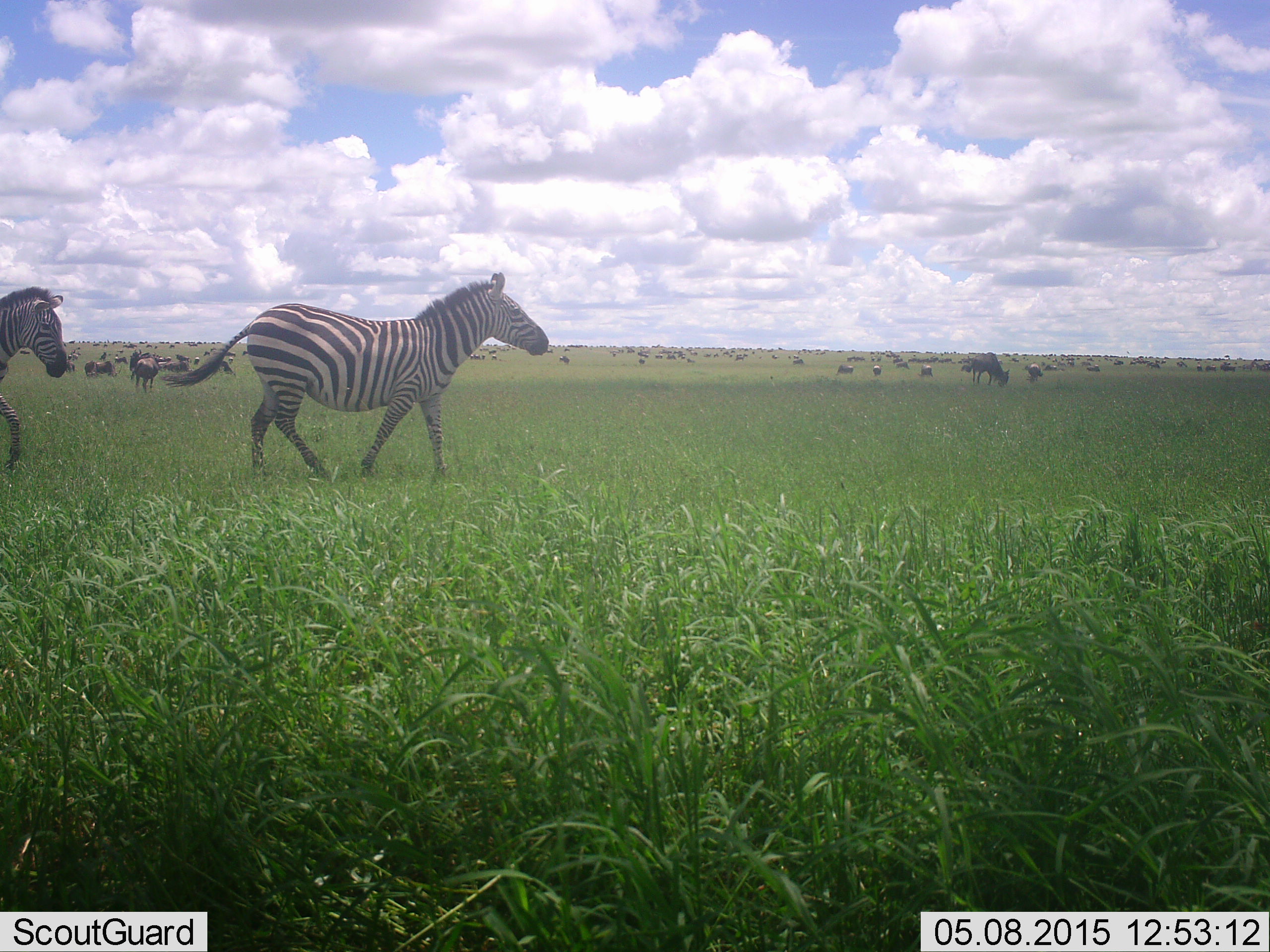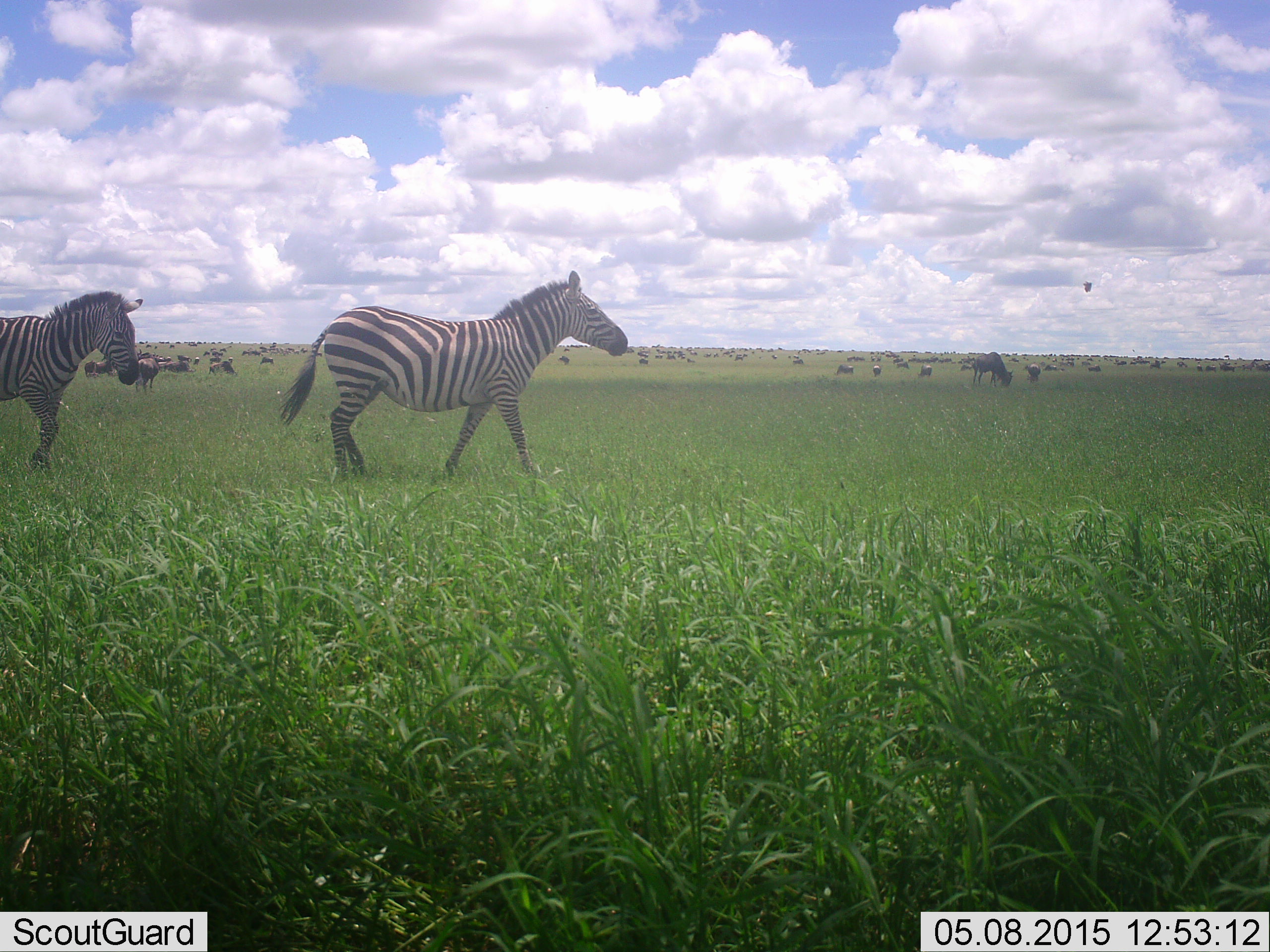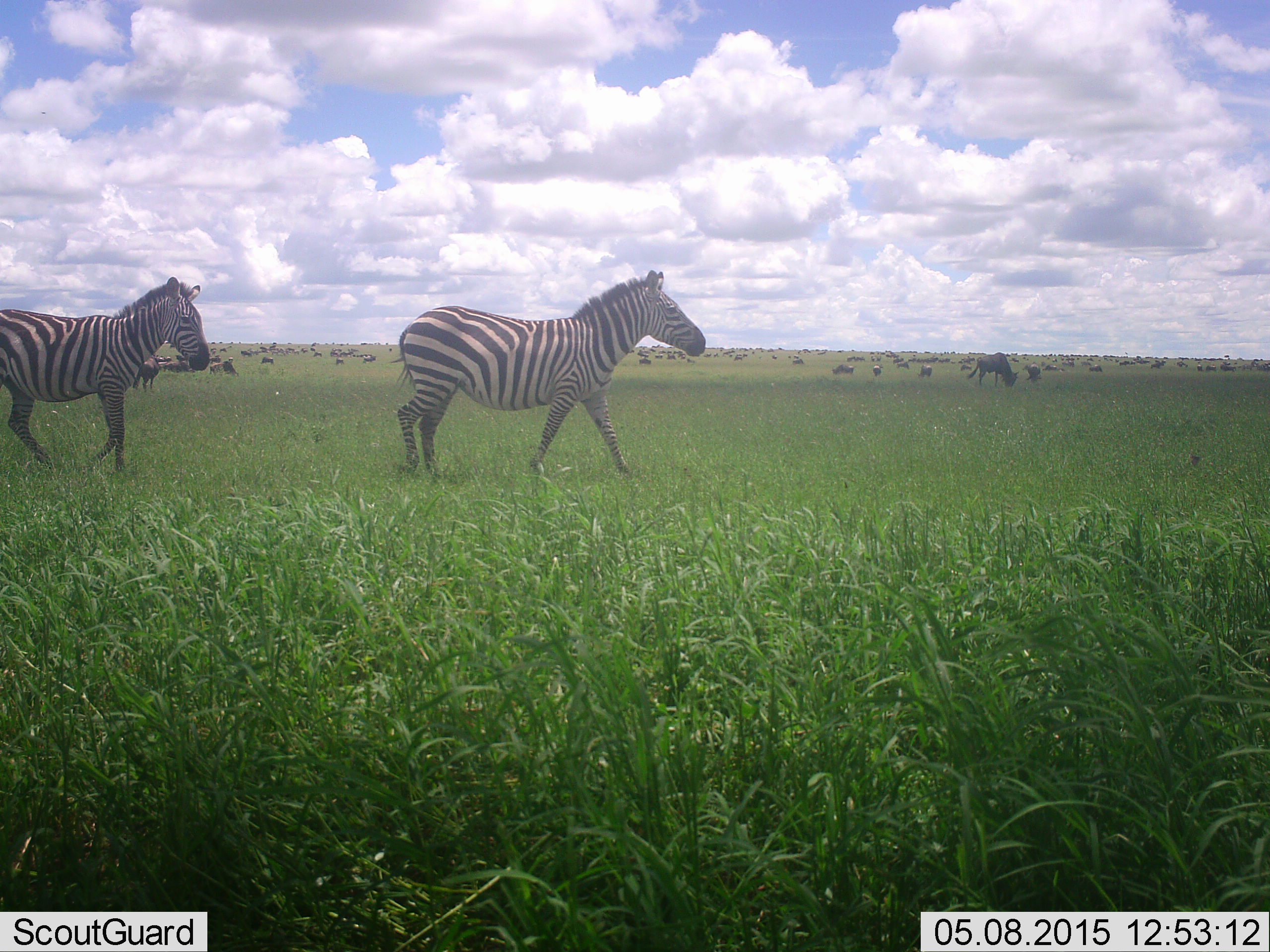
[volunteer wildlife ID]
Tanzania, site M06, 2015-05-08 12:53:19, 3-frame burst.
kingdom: Animalia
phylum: Chordata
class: Mammalia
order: Artiodactyla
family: Bovidae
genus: Connochaetes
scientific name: Connochaetes taurinus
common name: blue wildebeest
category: wildebeest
Wildebeest (blue wildebeest) (Connochaetes taurinus), count 51+. Behavior (volunteer vote fractions): standing 58%, resting 8%, moving 67%, interacting 0%. Young present (vote fraction): 0%. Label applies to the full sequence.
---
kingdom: Animalia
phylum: Chordata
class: Mammalia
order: Perissodactyla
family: Equidae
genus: Equus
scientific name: Equus quagga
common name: plains zebra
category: zebra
Zebra (plains zebra) (Equus quagga), count 2. Behavior (volunteer vote fractions): standing 0%, resting 0%, moving 100%, interacting 0%. Young present (vote fraction): 0%. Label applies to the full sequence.